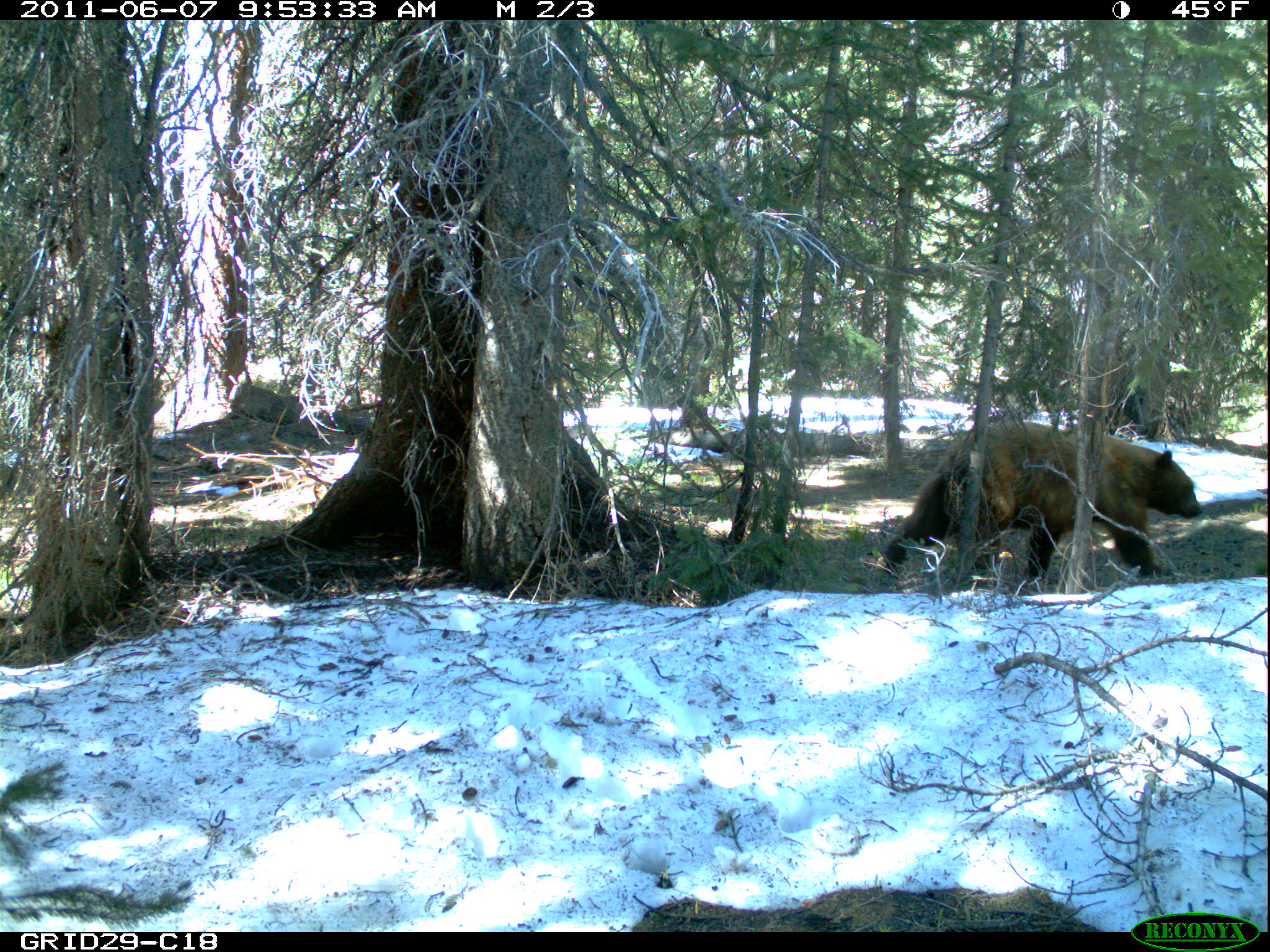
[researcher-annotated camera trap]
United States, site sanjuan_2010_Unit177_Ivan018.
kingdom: Animalia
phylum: Chordata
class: Mammalia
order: Carnivora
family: Ursidae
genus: Ursus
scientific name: Ursus americanus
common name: american black bear